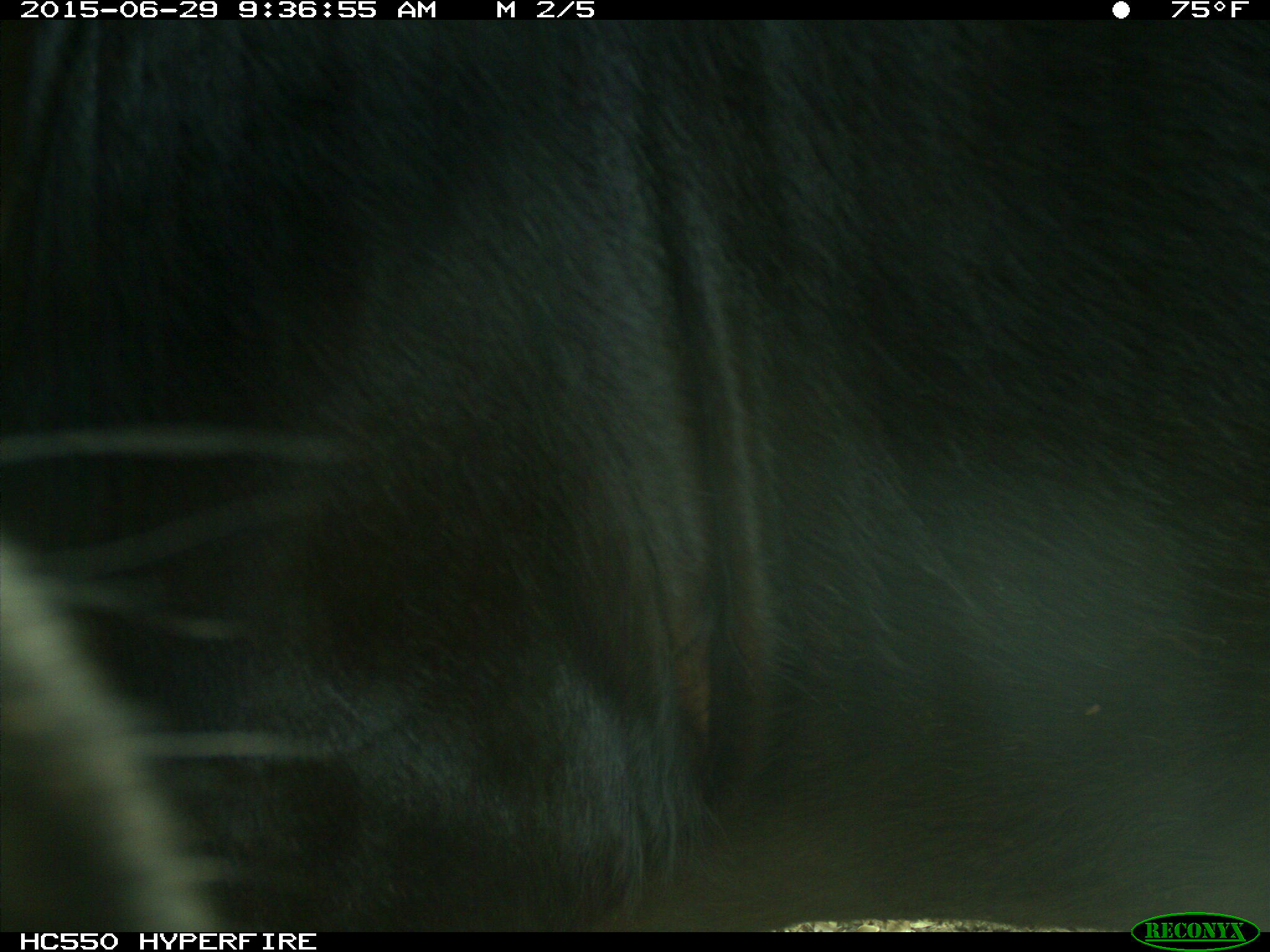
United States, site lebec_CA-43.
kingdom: Animalia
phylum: Chordata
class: Mammalia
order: Artiodactyla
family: Bovidae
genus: Bos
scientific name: Bos taurus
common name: domestic cow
Bos taurus (domestic cow).